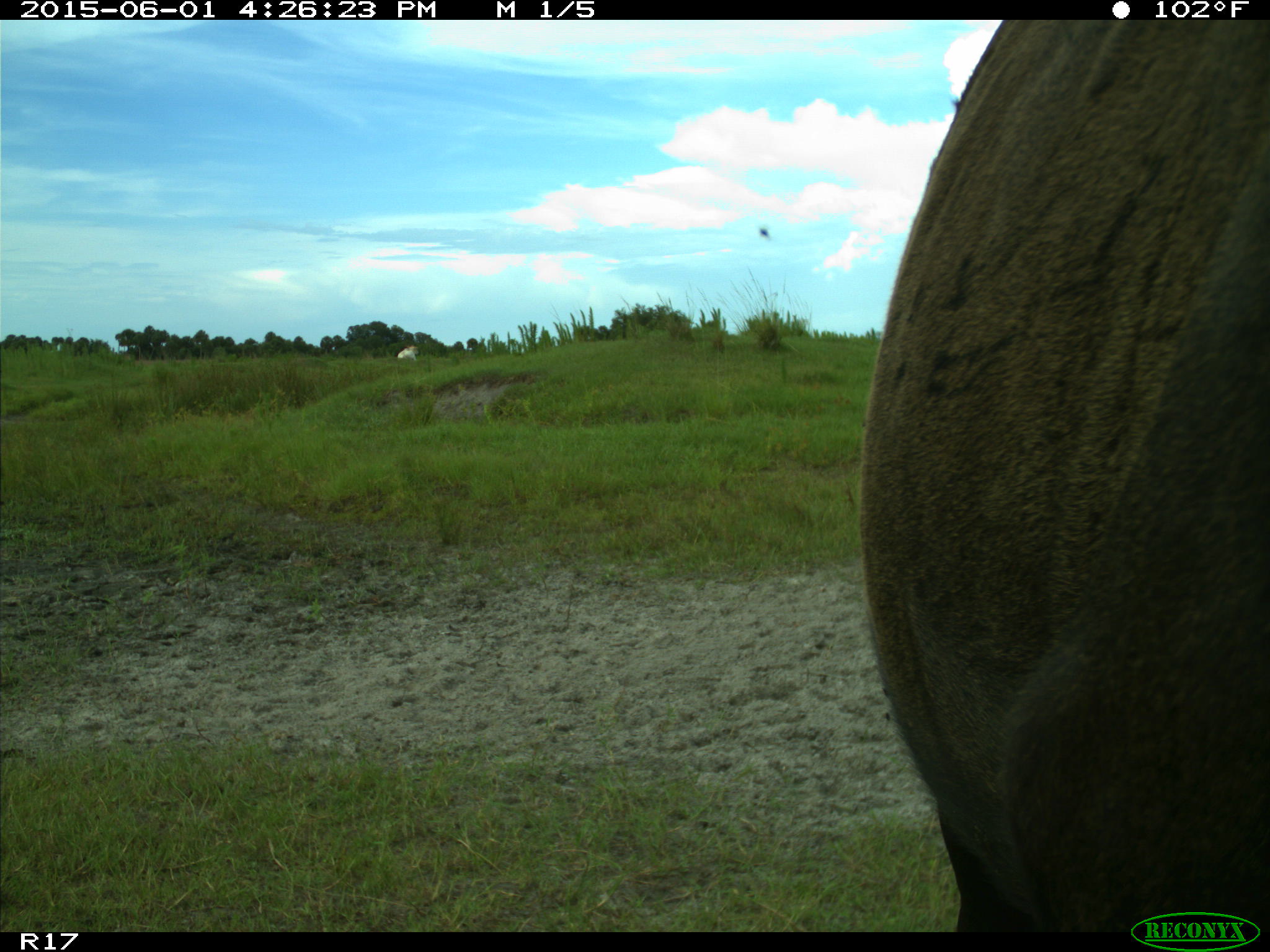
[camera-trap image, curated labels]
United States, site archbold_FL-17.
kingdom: Animalia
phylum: Chordata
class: Mammalia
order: Artiodactyla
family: Bovidae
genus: Bos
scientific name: Bos taurus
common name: domestic cow